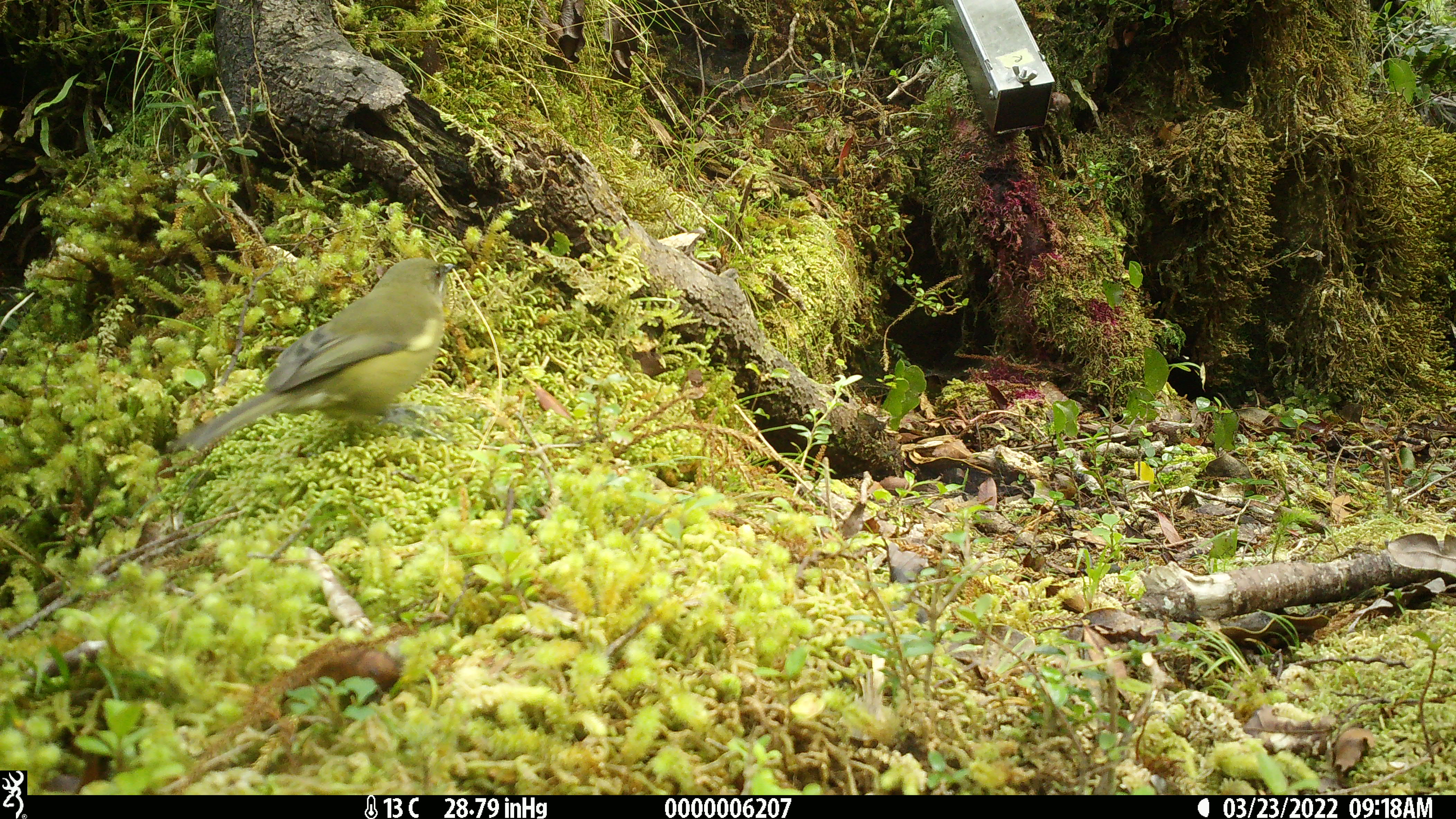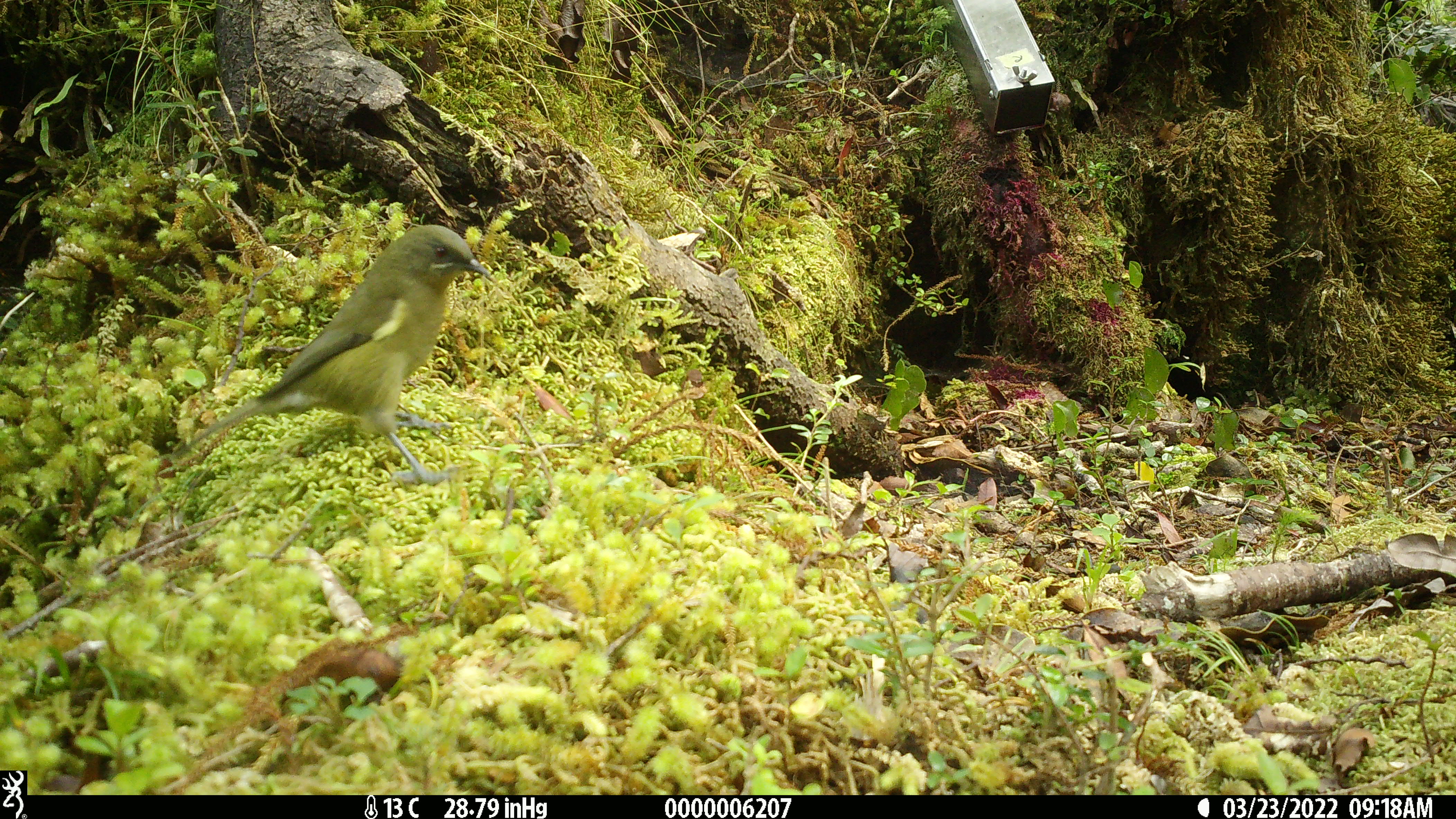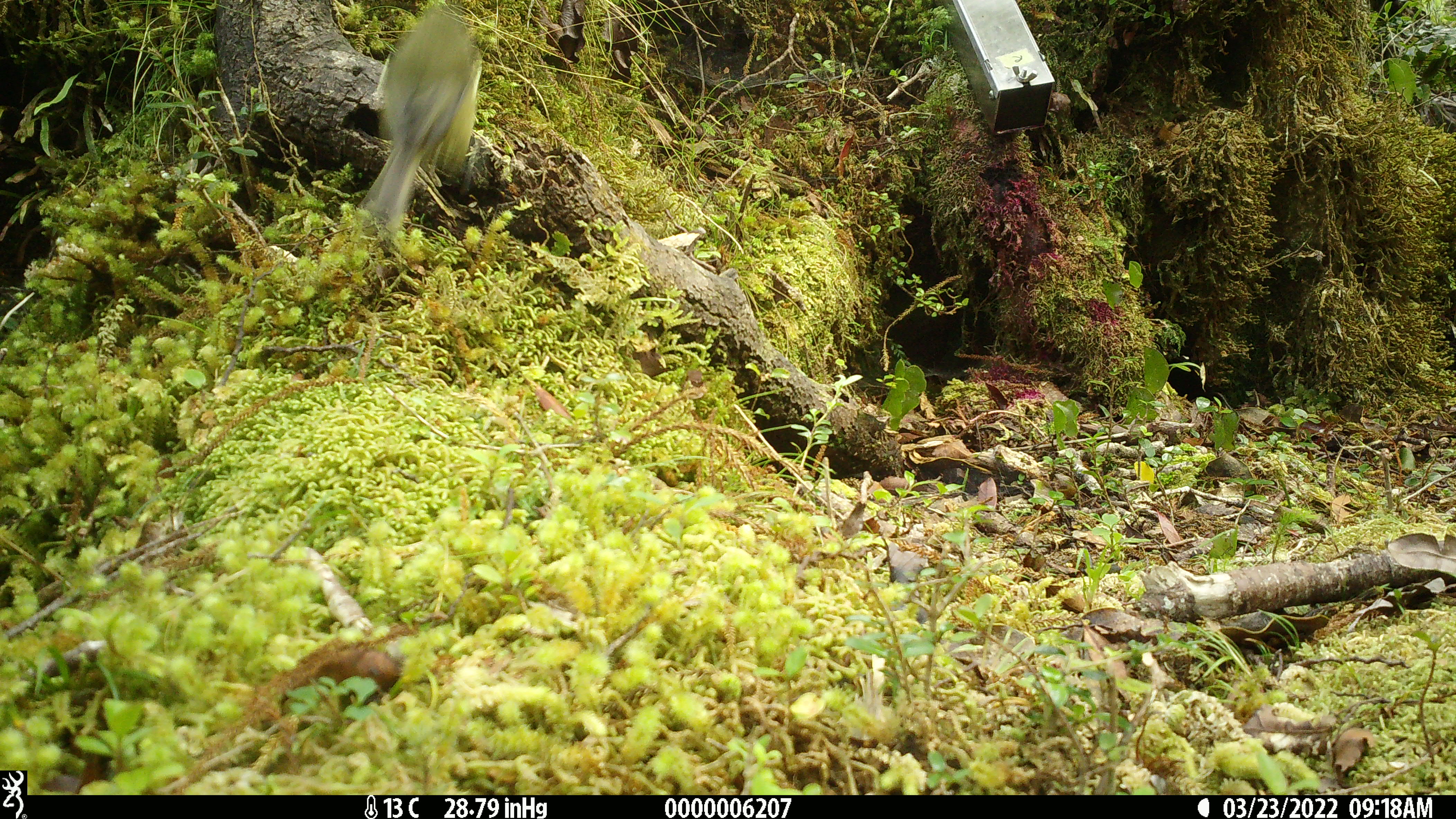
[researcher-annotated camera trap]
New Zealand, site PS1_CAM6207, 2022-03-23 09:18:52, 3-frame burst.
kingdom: Animalia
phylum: Chordata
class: Aves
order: Passeriformes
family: Meliphagidae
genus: Anthornis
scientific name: Anthornis melanura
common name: new zealand bellbird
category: bellbird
Bellbird (new zealand bellbird) (Anthornis melanura).